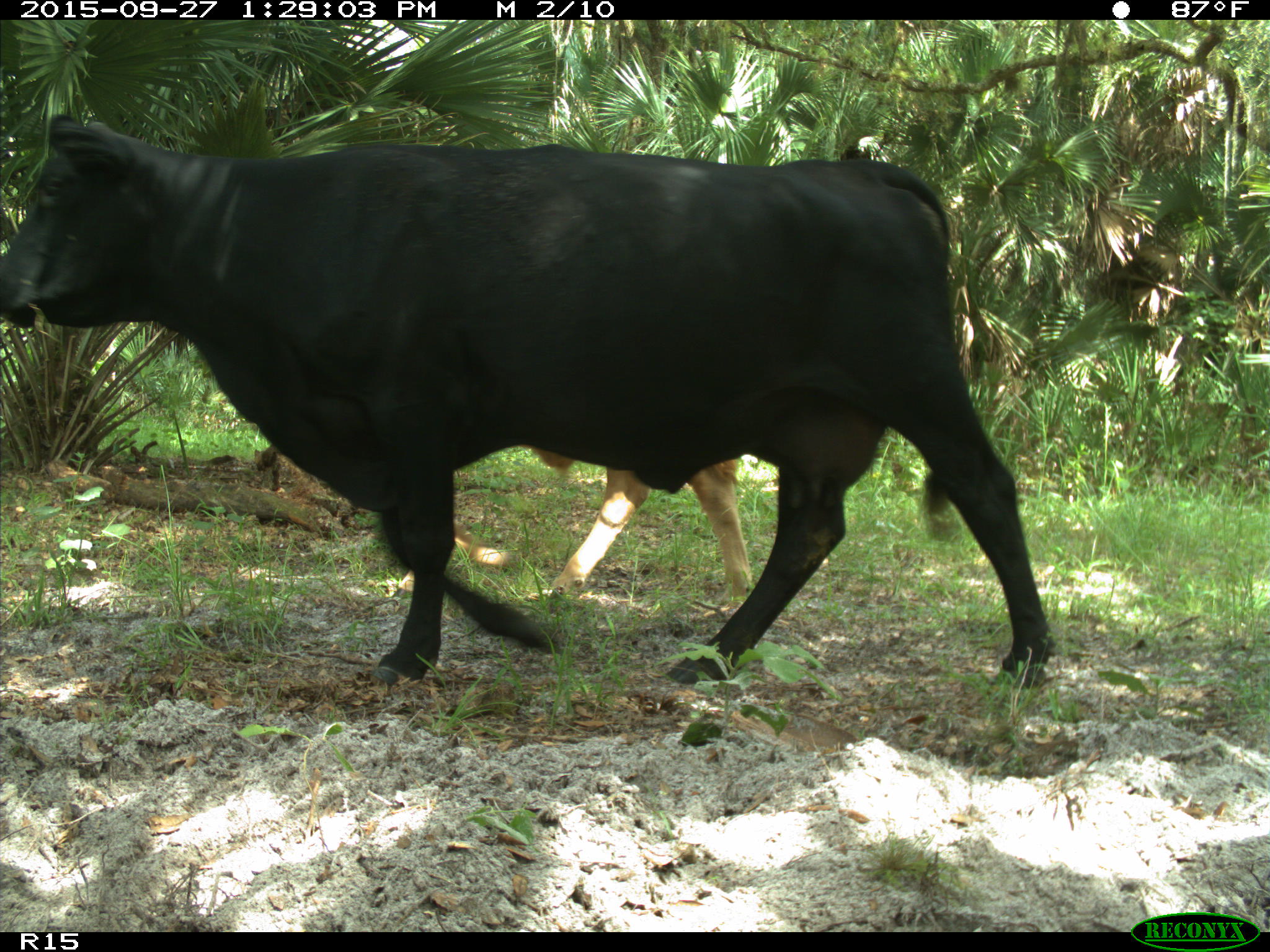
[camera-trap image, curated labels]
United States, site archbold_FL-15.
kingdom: Animalia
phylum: Chordata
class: Mammalia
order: Artiodactyla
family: Bovidae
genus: Bos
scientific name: Bos taurus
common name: domestic cow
Bos taurus (domestic cow).